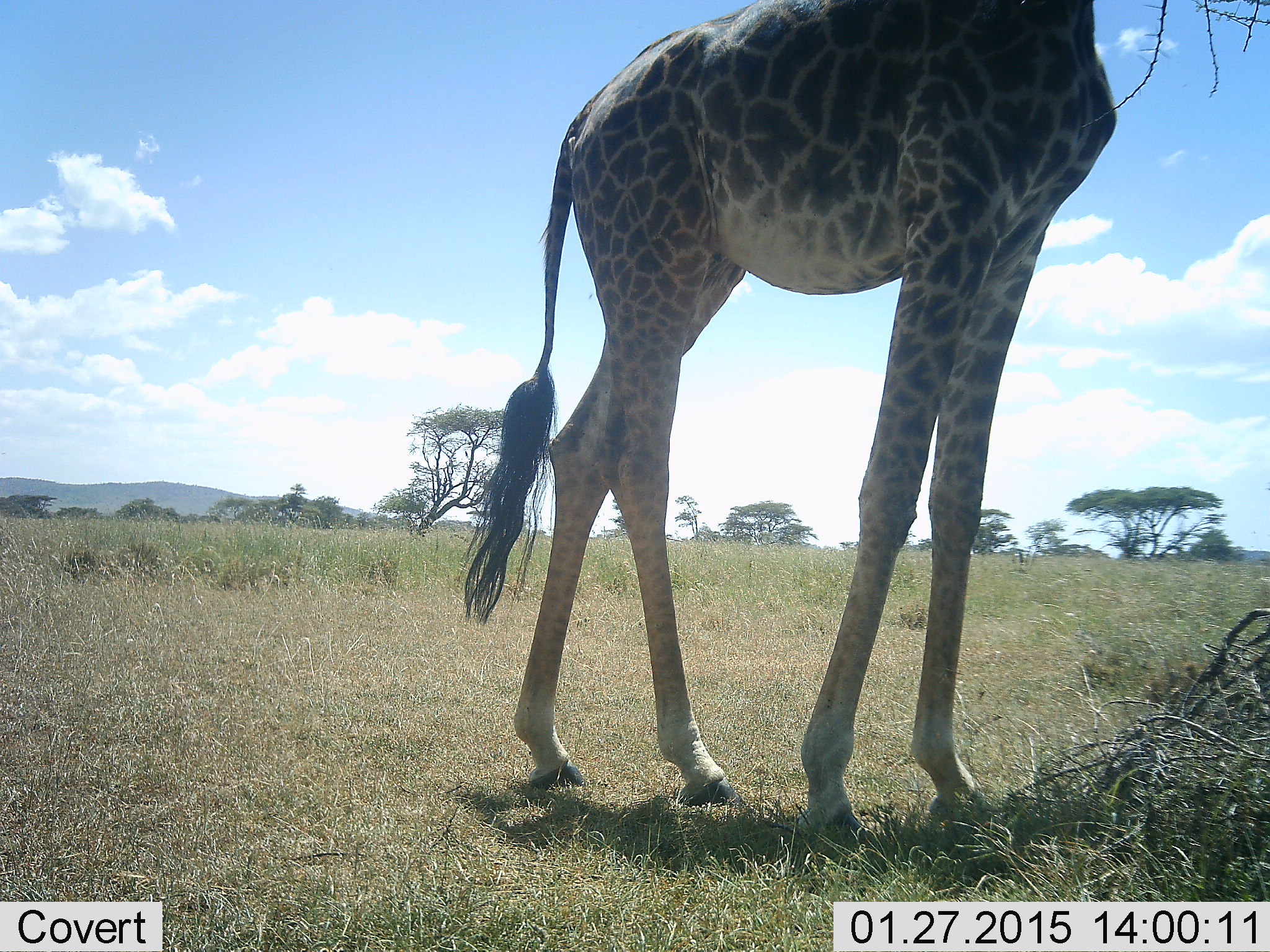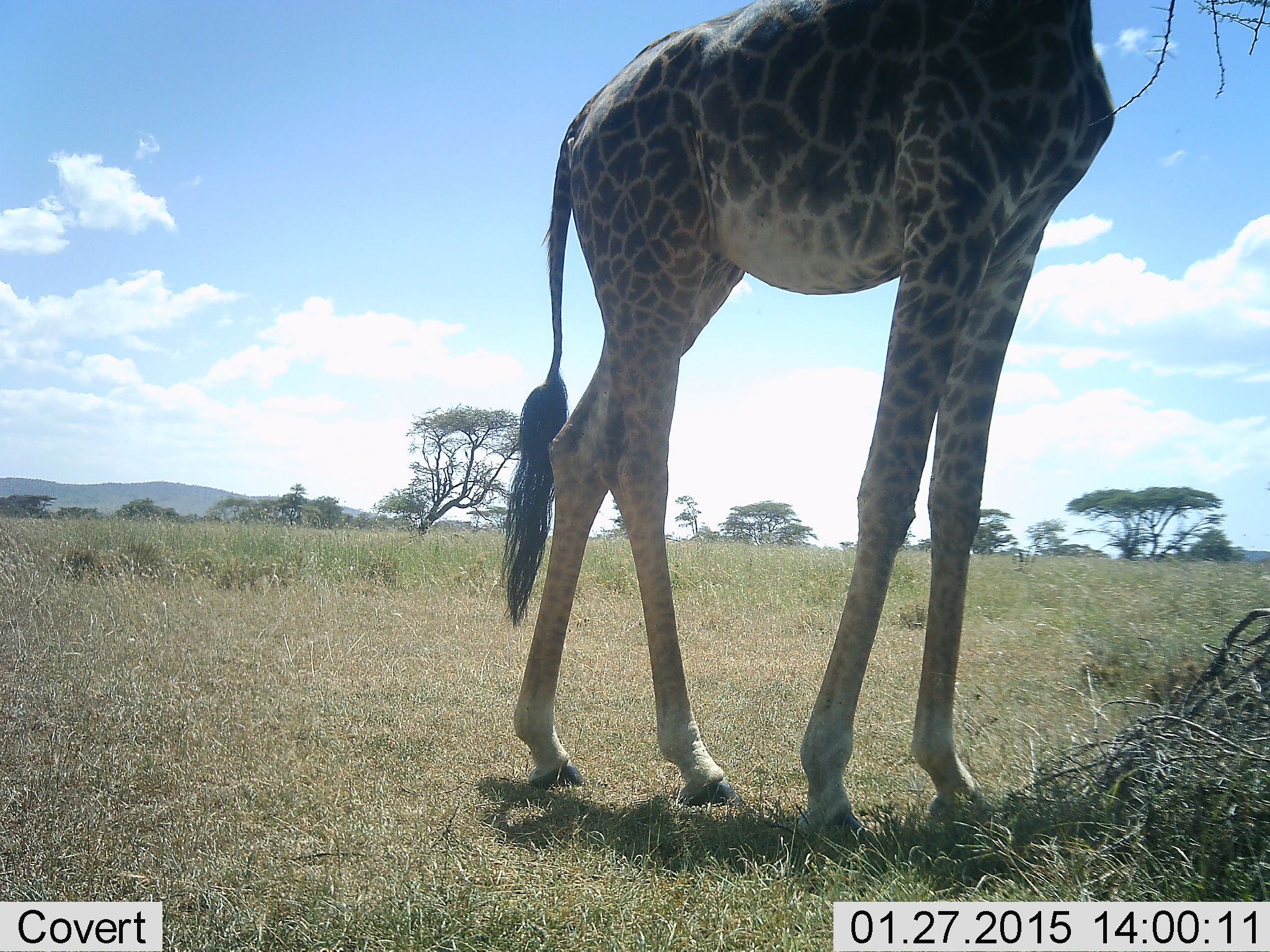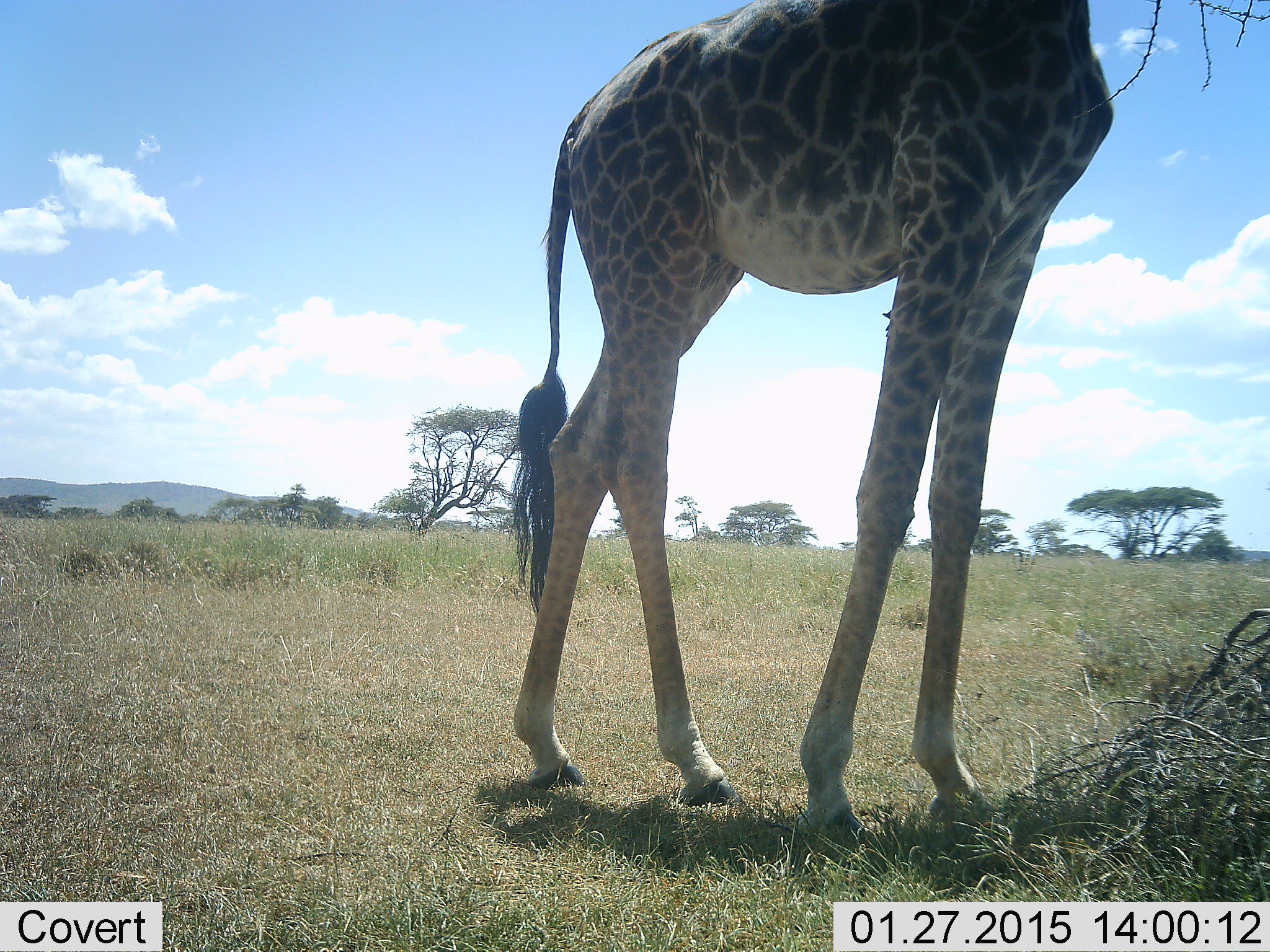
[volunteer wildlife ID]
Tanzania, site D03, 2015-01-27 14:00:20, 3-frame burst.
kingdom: Animalia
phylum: Chordata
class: Mammalia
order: Artiodactyla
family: Giraffidae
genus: Giraffa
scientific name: Giraffa camelopardalis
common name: giraffe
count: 1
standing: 70%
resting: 0%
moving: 0%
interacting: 0%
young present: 0%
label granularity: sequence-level